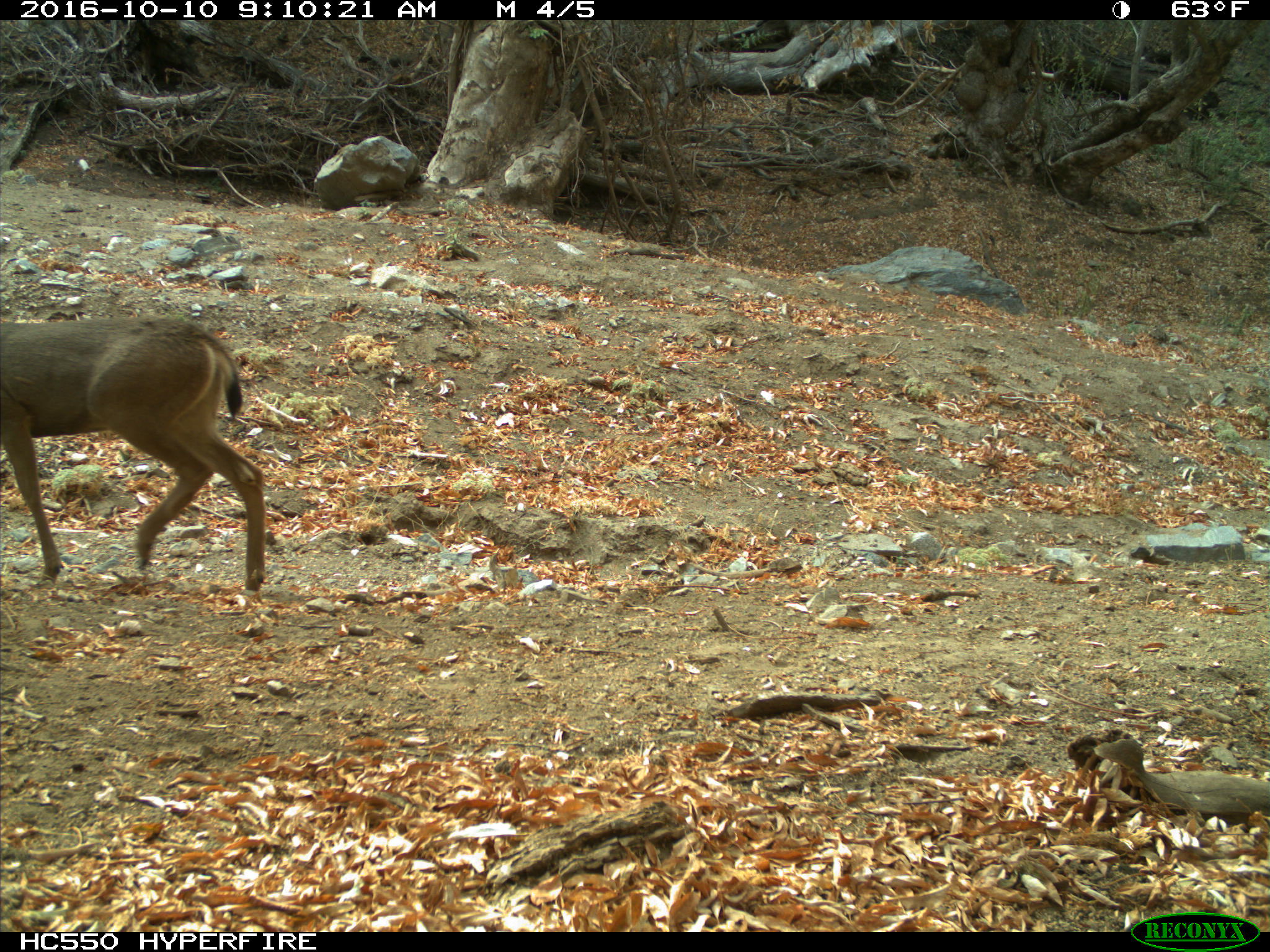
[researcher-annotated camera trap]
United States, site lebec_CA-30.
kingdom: Animalia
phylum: Chordata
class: Mammalia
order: Artiodactyla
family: Cervidae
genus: Odocoileus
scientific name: Odocoileus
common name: deer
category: unidentified deer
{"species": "unidentified deer (deer) (Odocoileus)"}